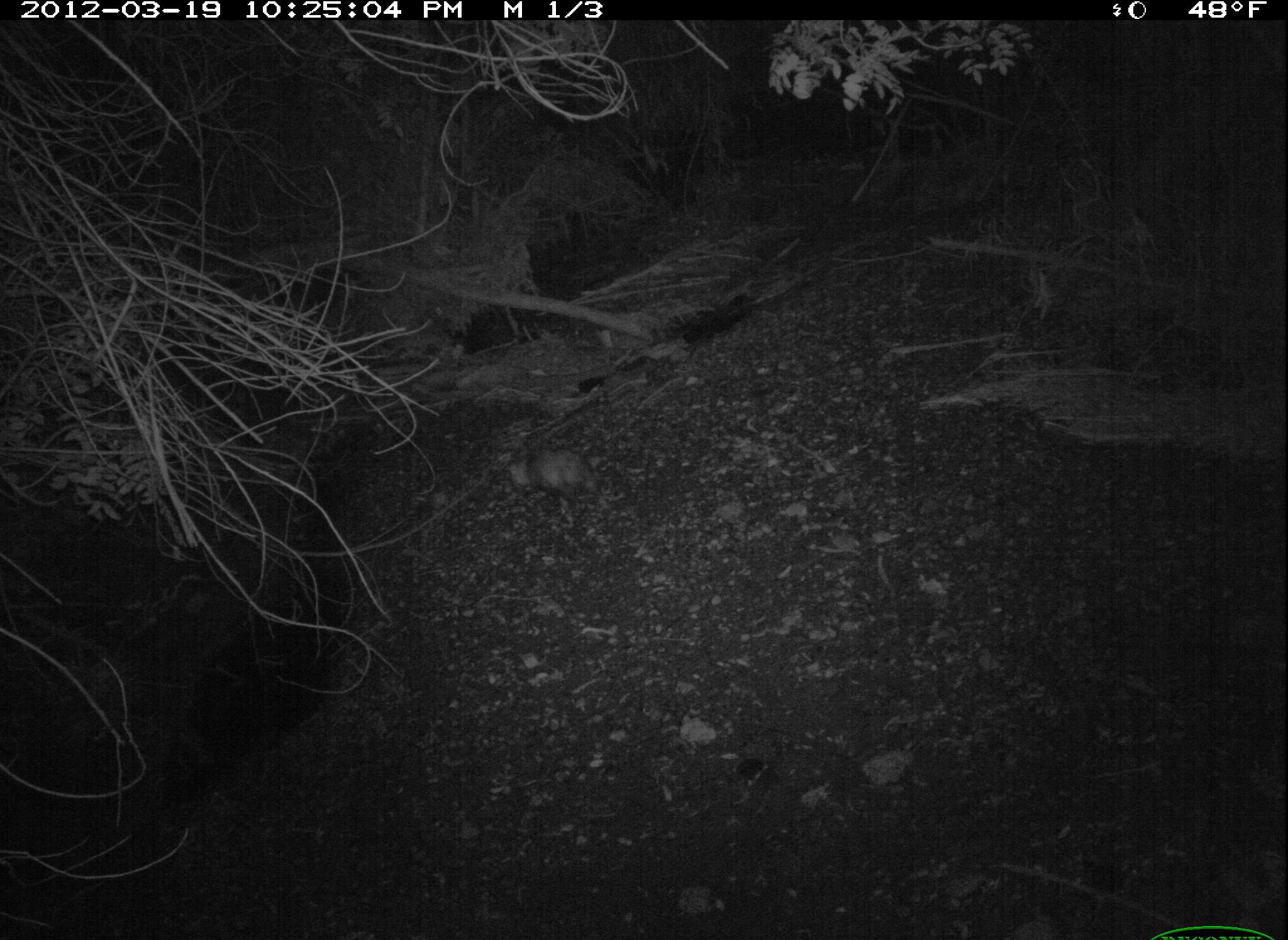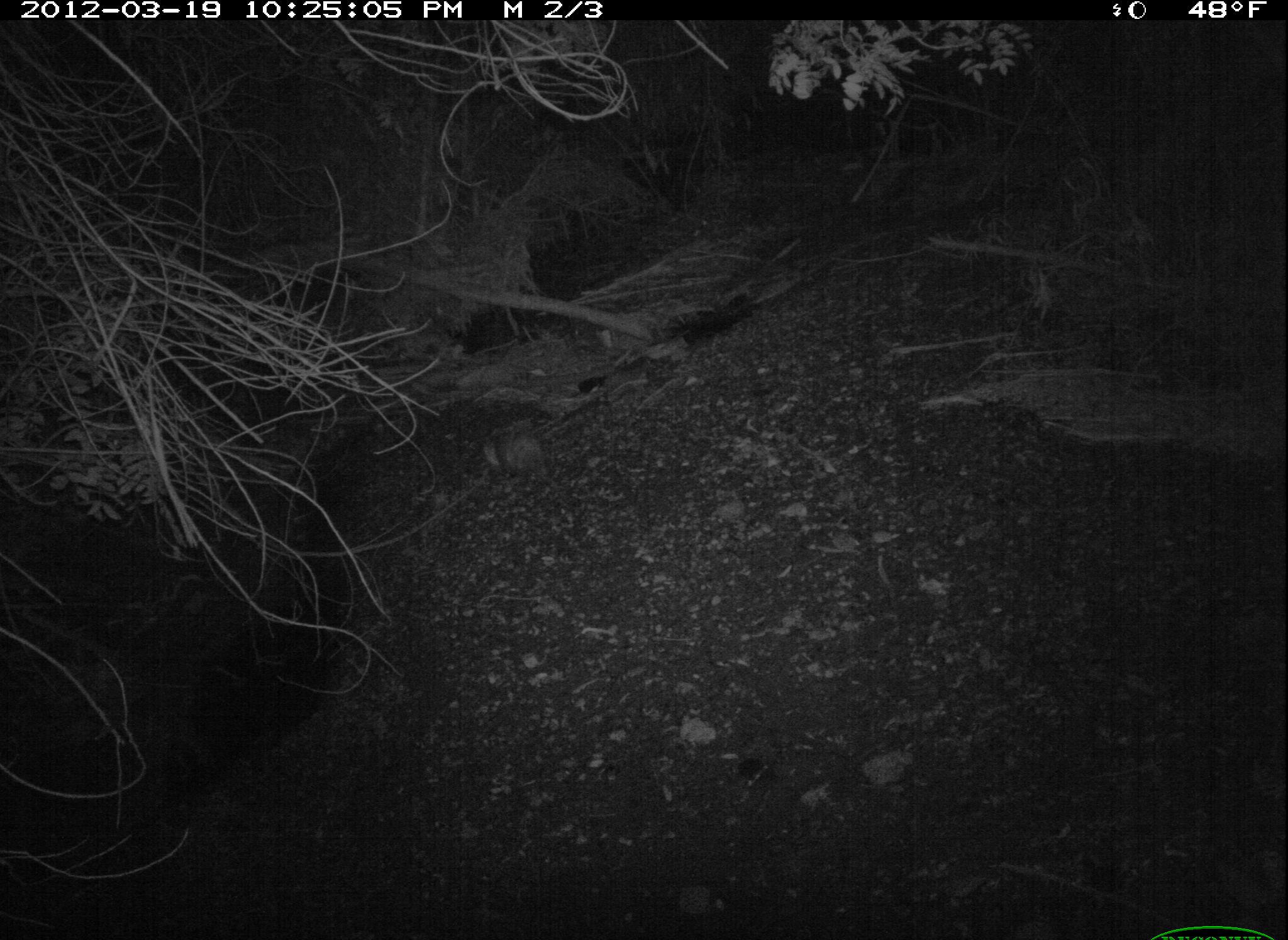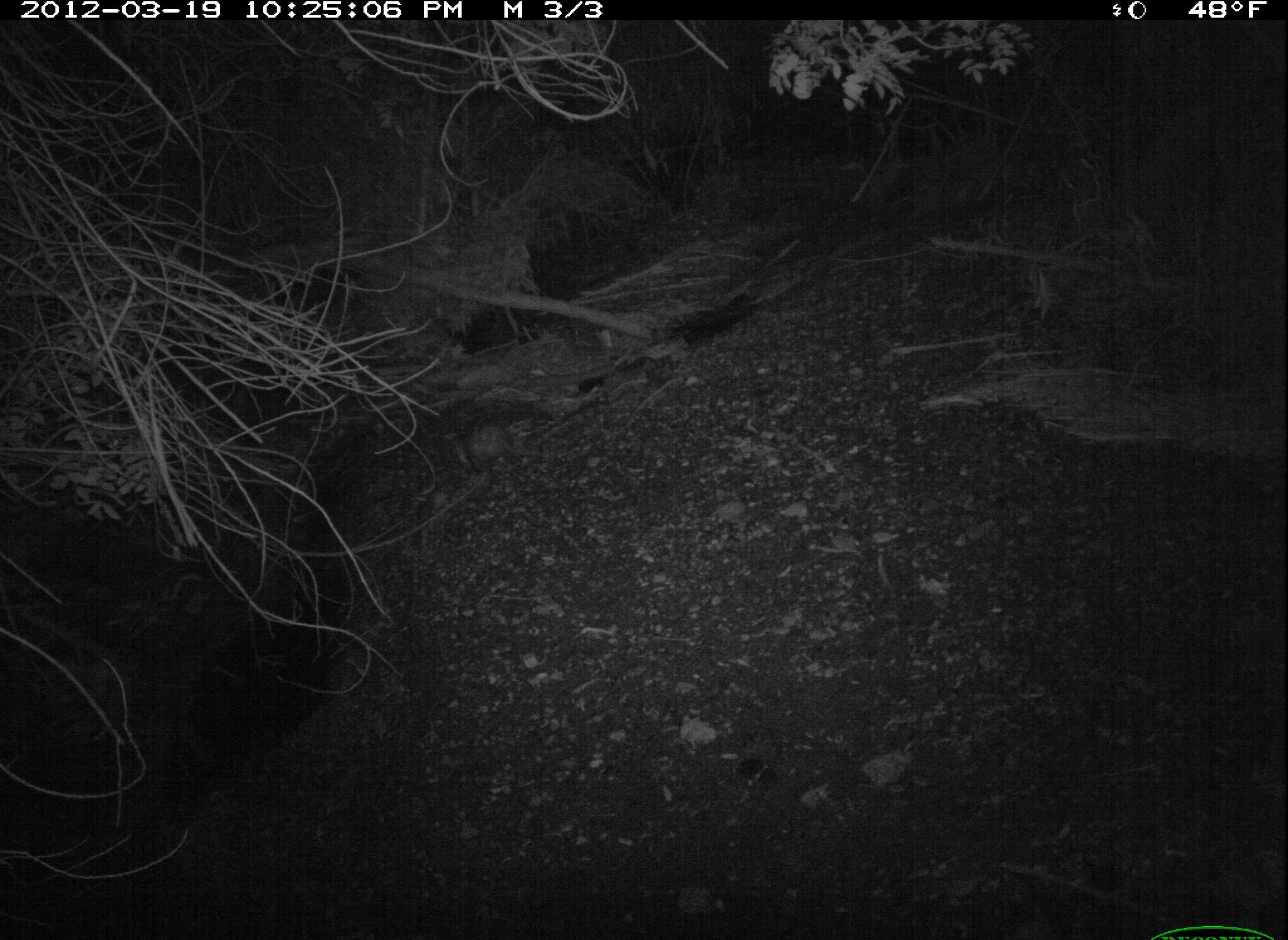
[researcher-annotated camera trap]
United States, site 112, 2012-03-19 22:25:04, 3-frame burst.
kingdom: Animalia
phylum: Chordata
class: Mammalia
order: Didelphimorphia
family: Didelphidae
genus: Didelphis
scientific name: Didelphis virginiana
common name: virginia opossum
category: opossum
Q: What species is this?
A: Opossum (virginia opossum) (Didelphis virginiana).